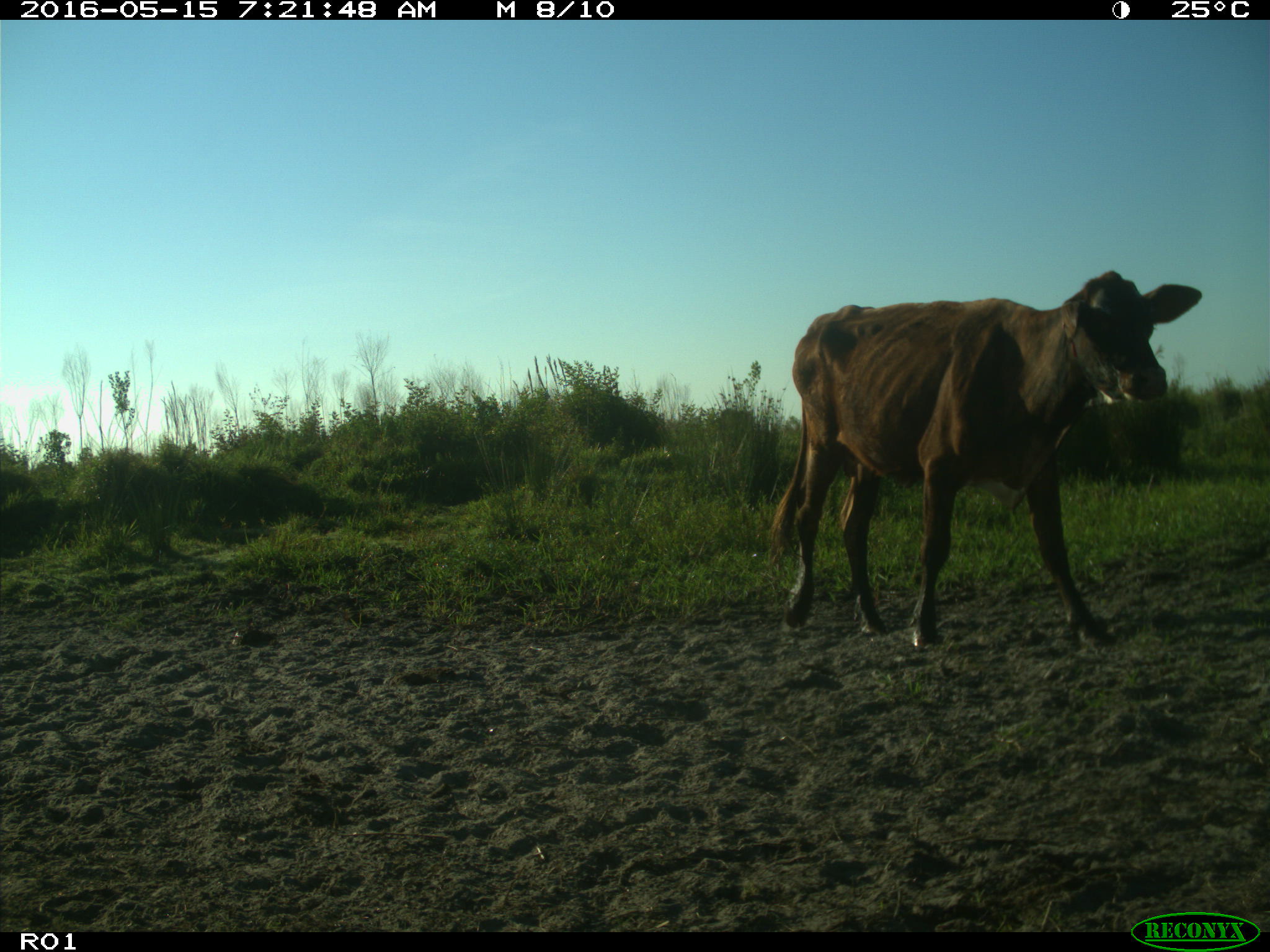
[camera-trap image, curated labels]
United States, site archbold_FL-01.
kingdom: Animalia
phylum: Chordata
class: Mammalia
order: Artiodactyla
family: Bovidae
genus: Bos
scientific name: Bos taurus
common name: domestic cow